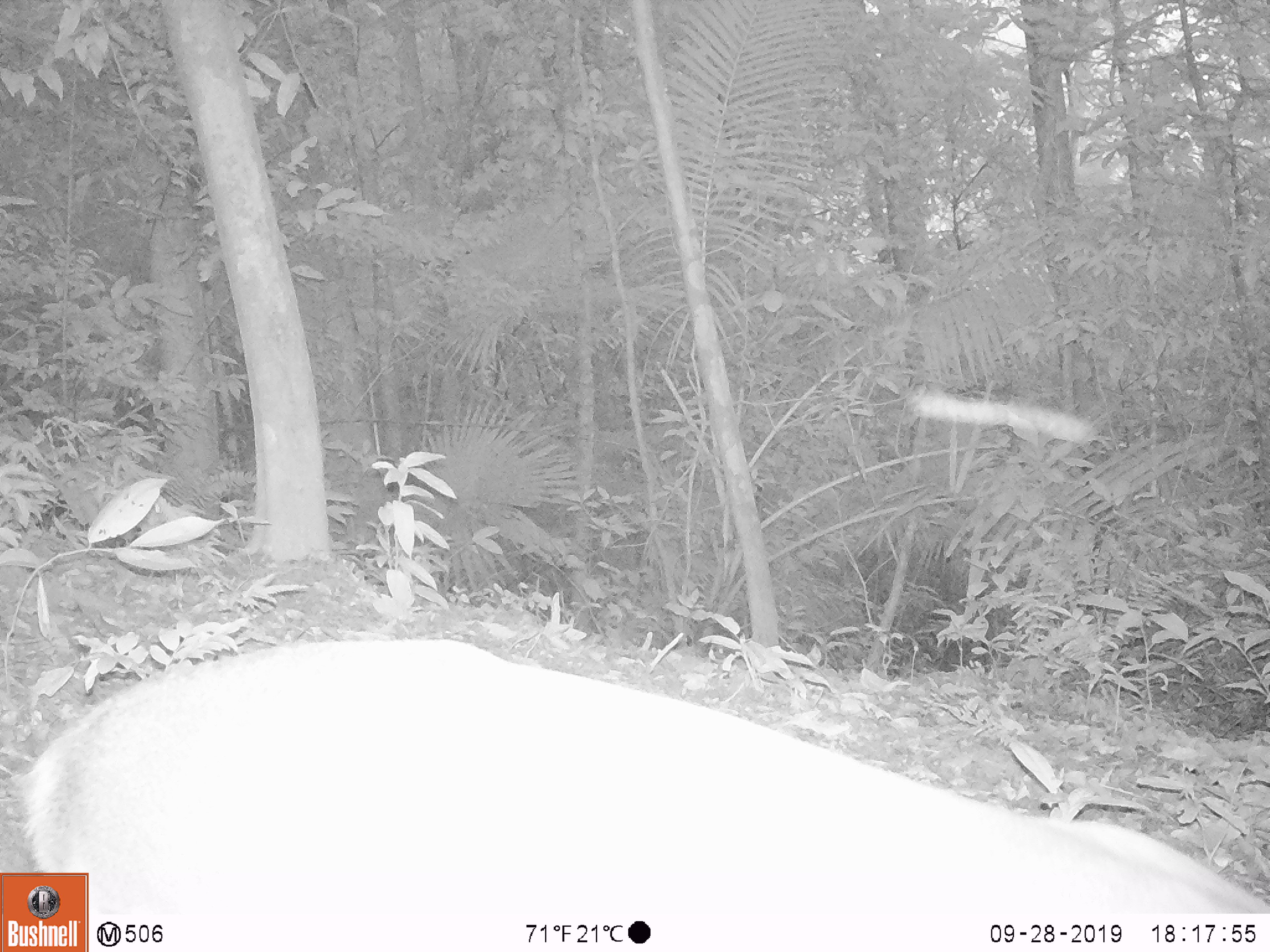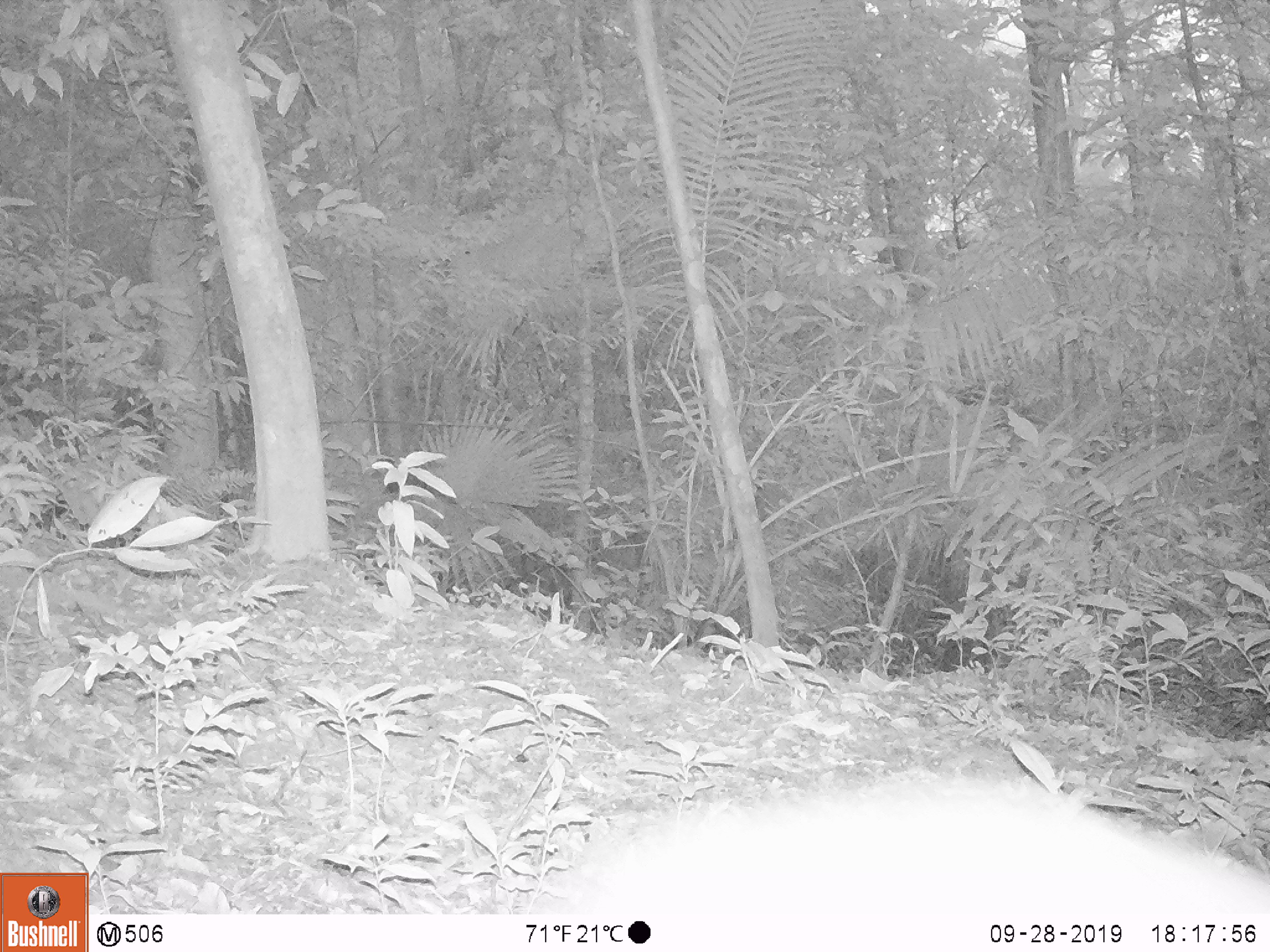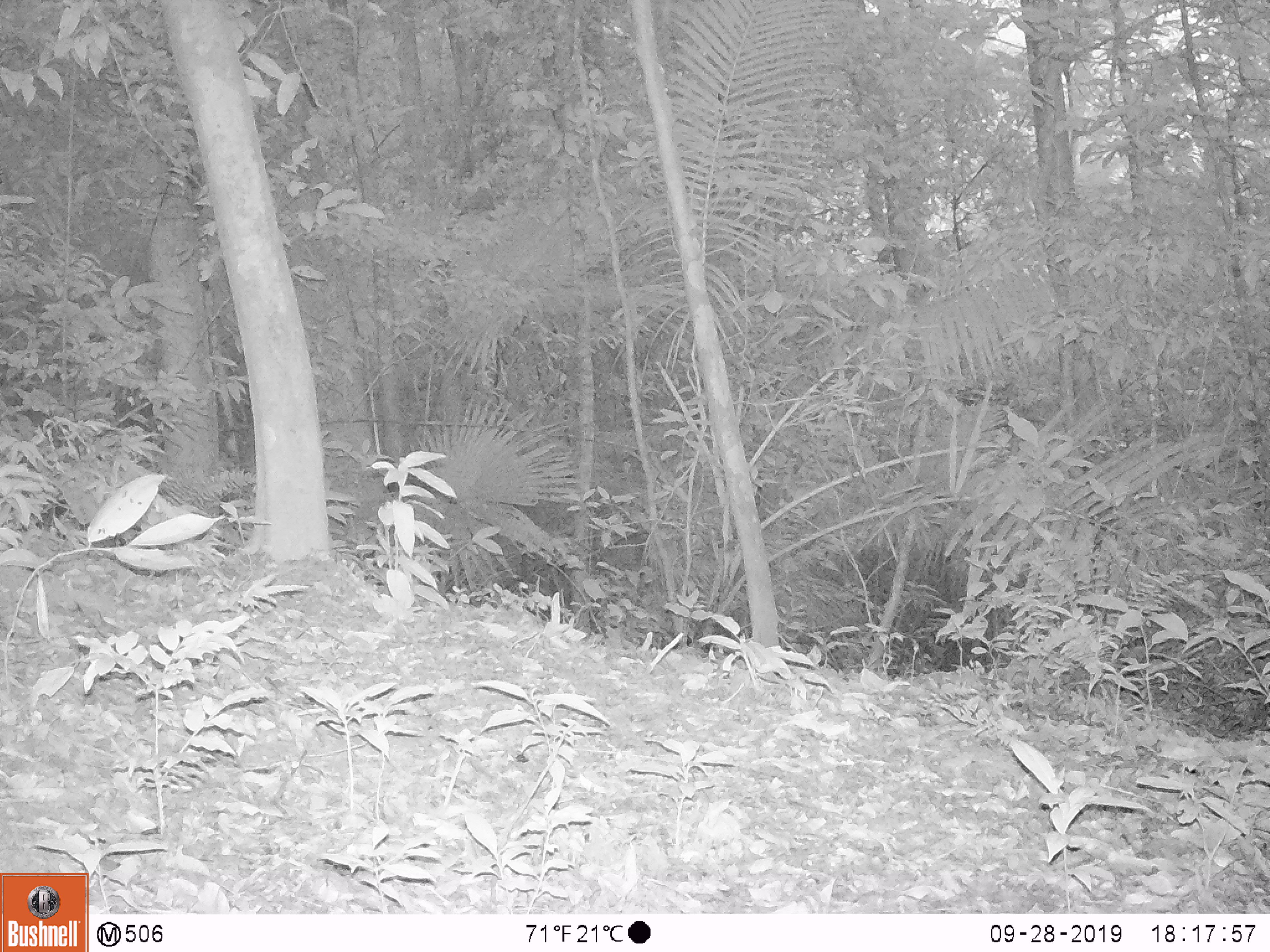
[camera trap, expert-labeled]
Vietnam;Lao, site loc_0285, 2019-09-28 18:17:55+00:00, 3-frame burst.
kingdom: Animalia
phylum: Chordata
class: Mammalia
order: Artiodactyla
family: Cervidae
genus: Muntiacus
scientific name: Muntiacus vuquangensis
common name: large-antlered muntjac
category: large antlered muntjac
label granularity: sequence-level